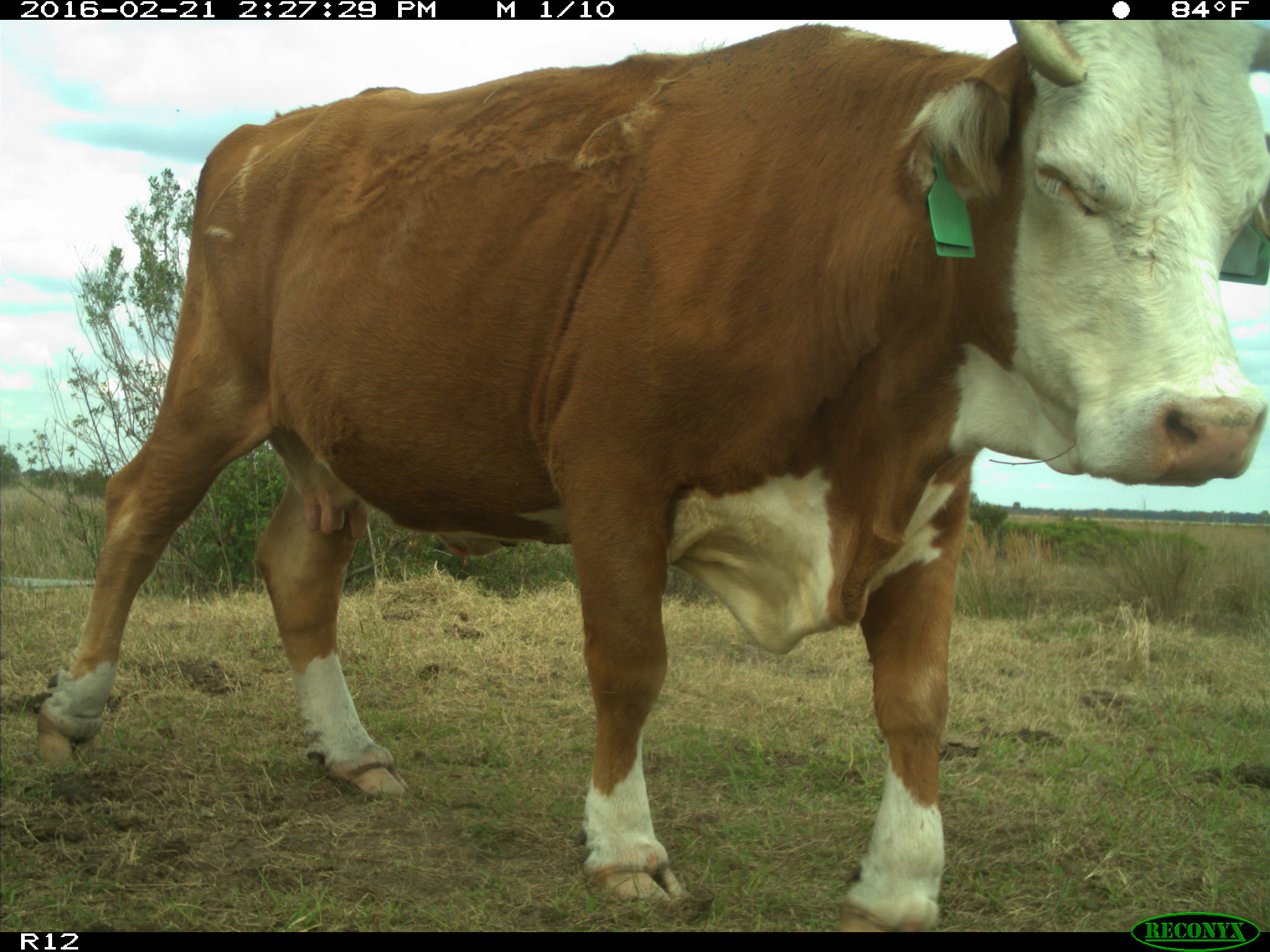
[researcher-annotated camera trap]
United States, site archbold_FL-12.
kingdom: Animalia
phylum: Chordata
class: Mammalia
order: Artiodactyla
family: Bovidae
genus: Bos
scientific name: Bos taurus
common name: domestic cow